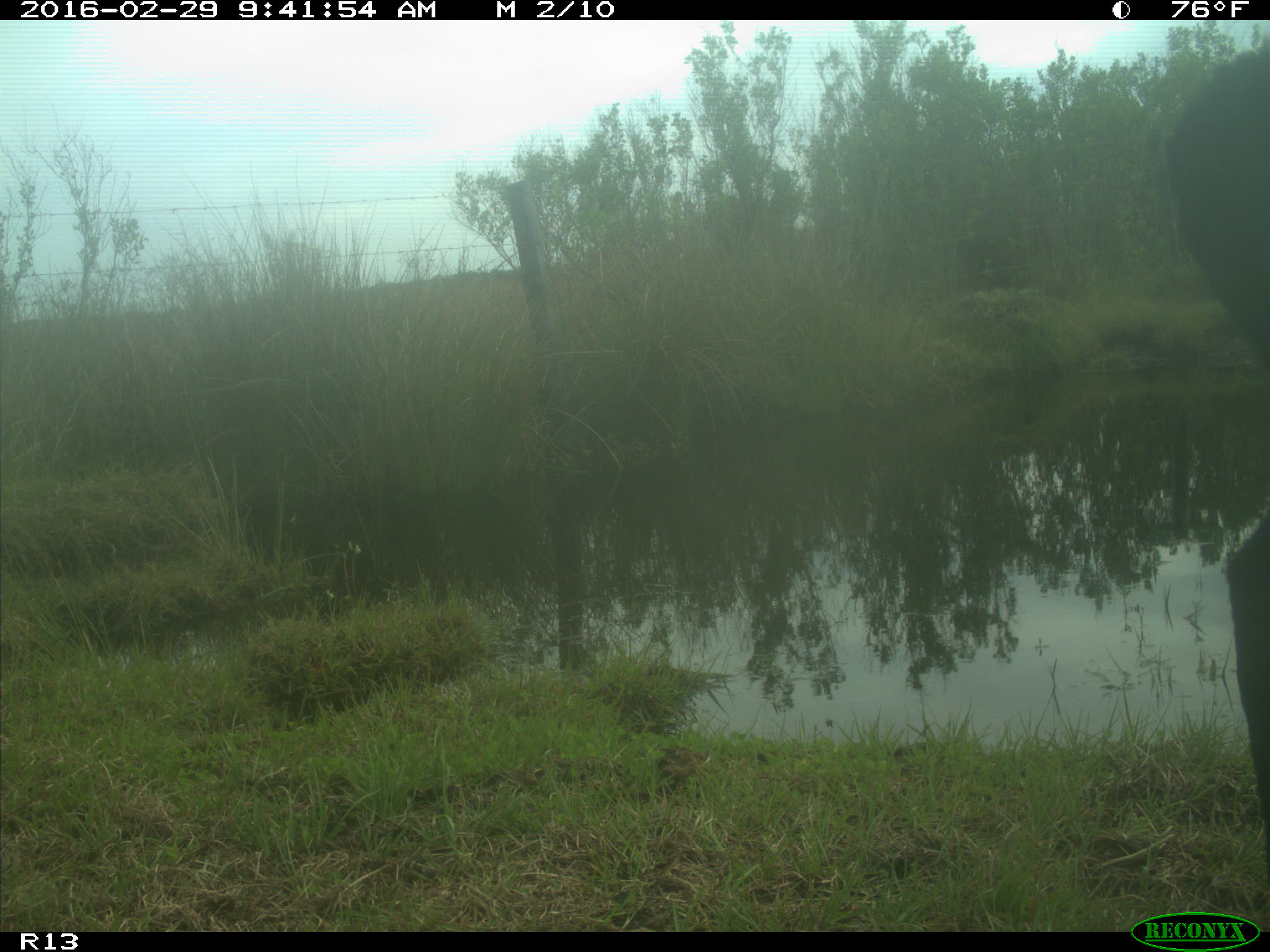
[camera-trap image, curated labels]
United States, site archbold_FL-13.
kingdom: Animalia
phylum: Chordata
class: Mammalia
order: Artiodactyla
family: Bovidae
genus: Bos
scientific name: Bos taurus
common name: domestic cow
Bos taurus (domestic cow).